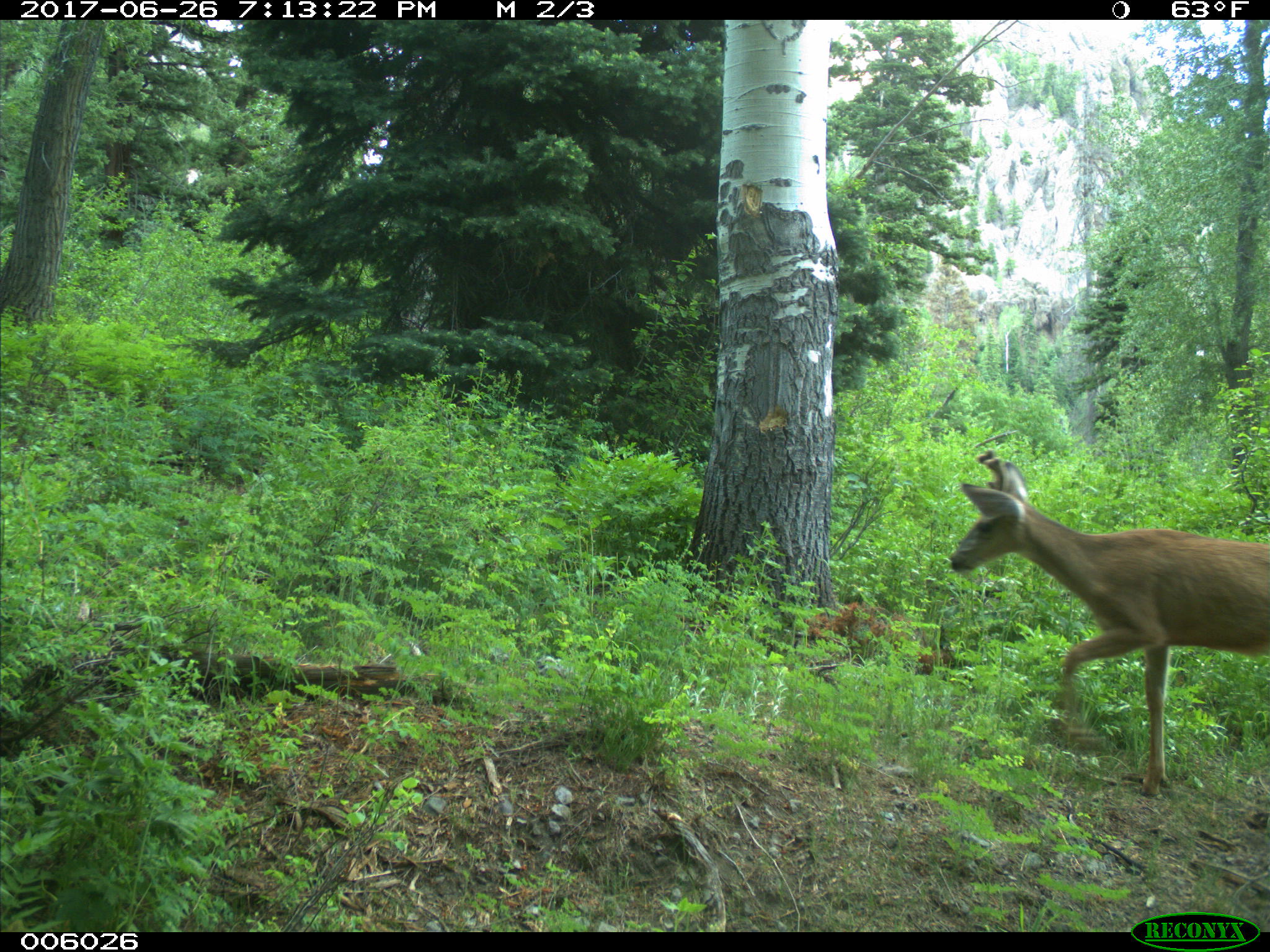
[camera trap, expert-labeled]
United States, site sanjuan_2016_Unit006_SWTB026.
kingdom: Animalia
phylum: Chordata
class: Mammalia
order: Artiodactyla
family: Cervidae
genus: Odocoileus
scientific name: Odocoileus hemionus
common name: mule deer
Odocoileus hemionus (mule deer).